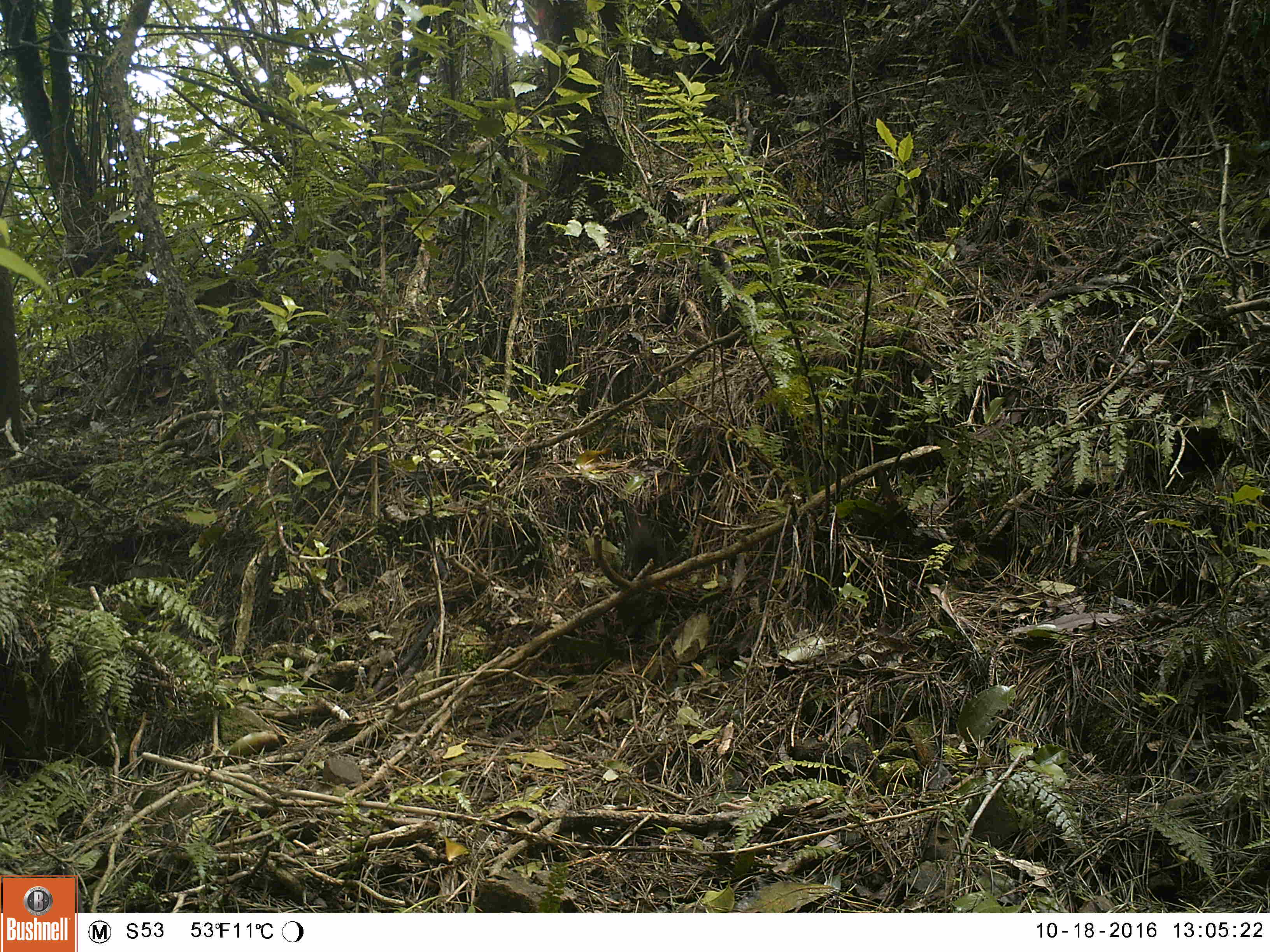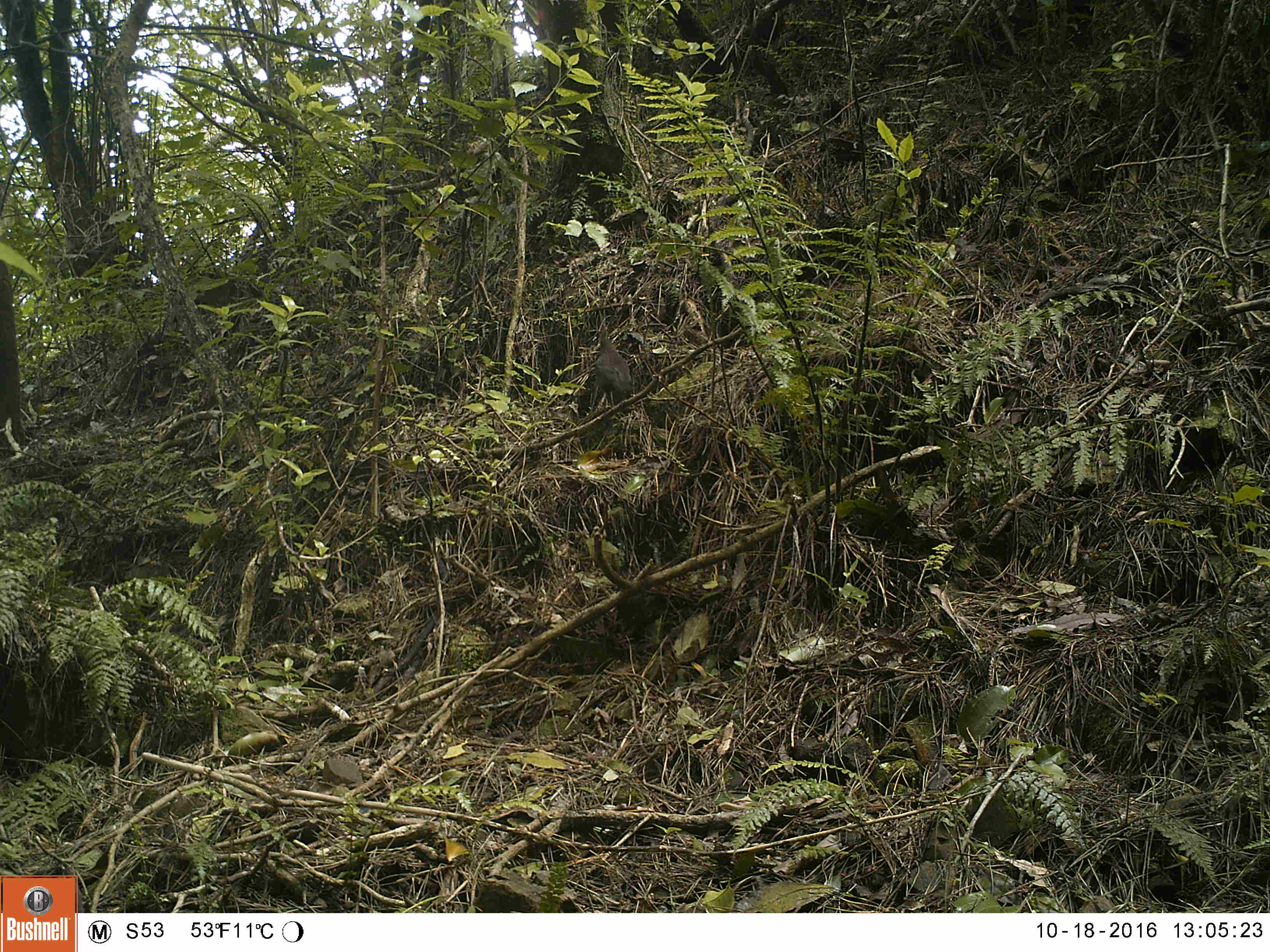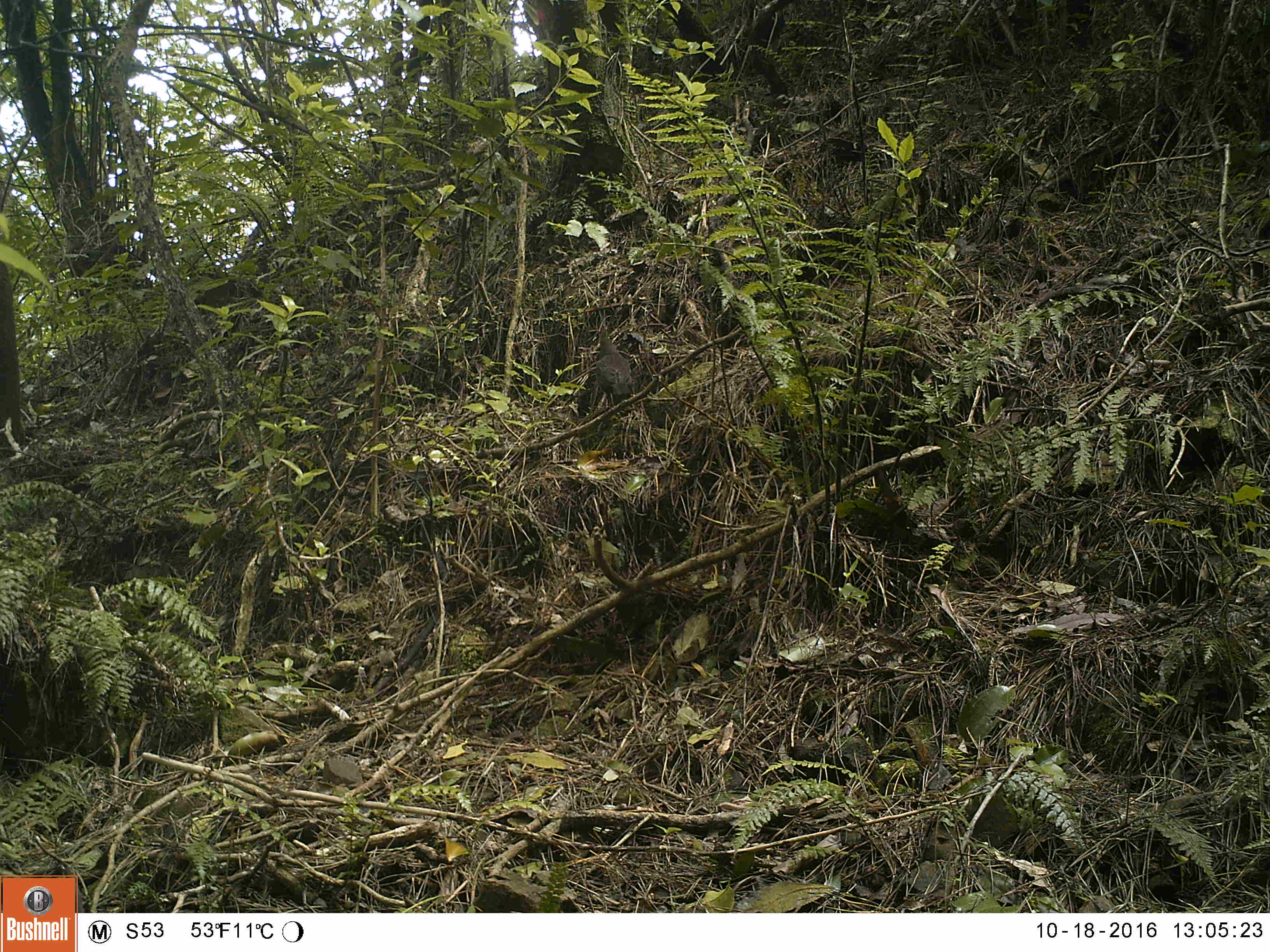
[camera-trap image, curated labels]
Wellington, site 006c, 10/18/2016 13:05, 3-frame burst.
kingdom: Animalia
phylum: Chordata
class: Aves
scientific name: Aves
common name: bird